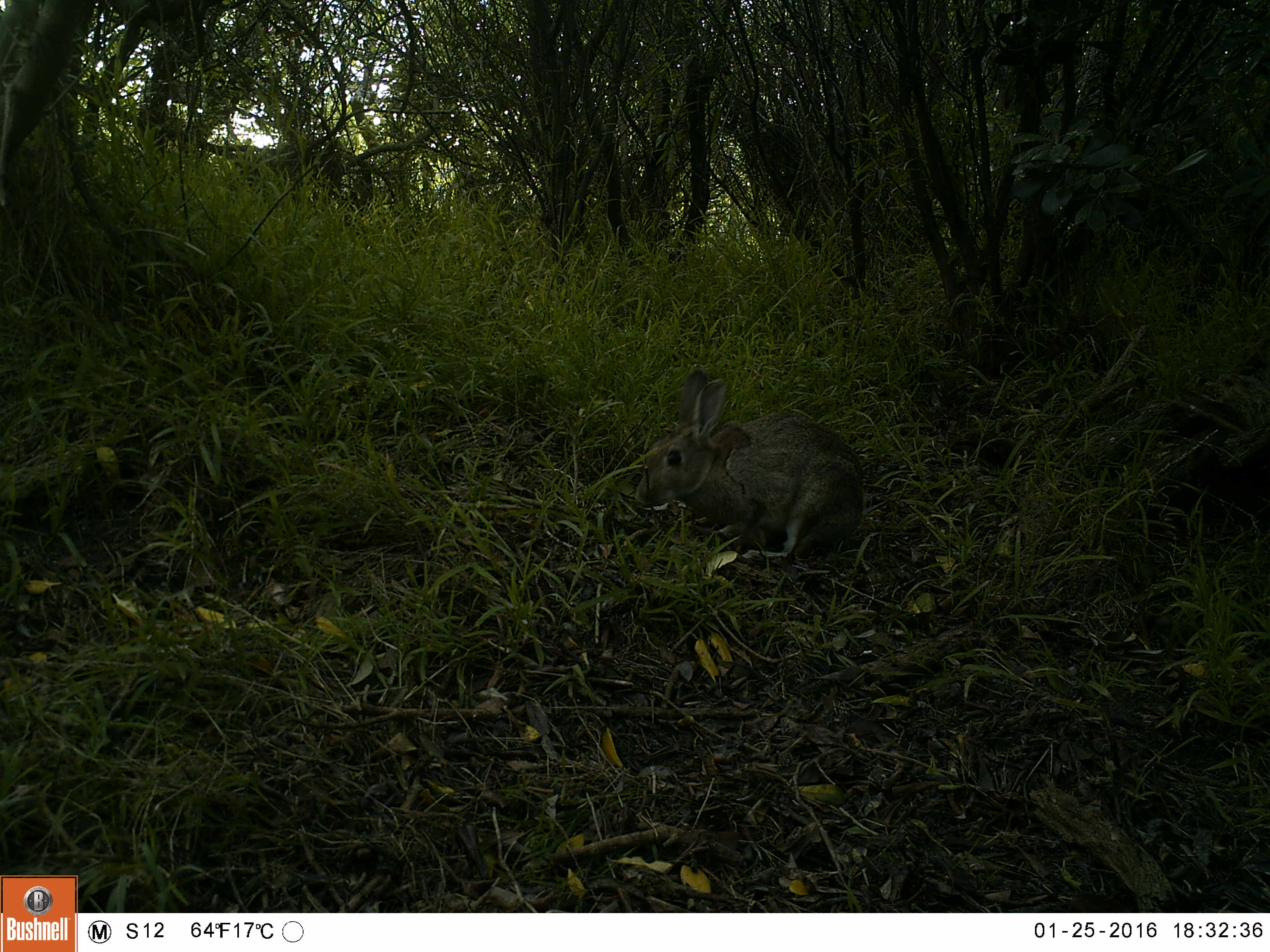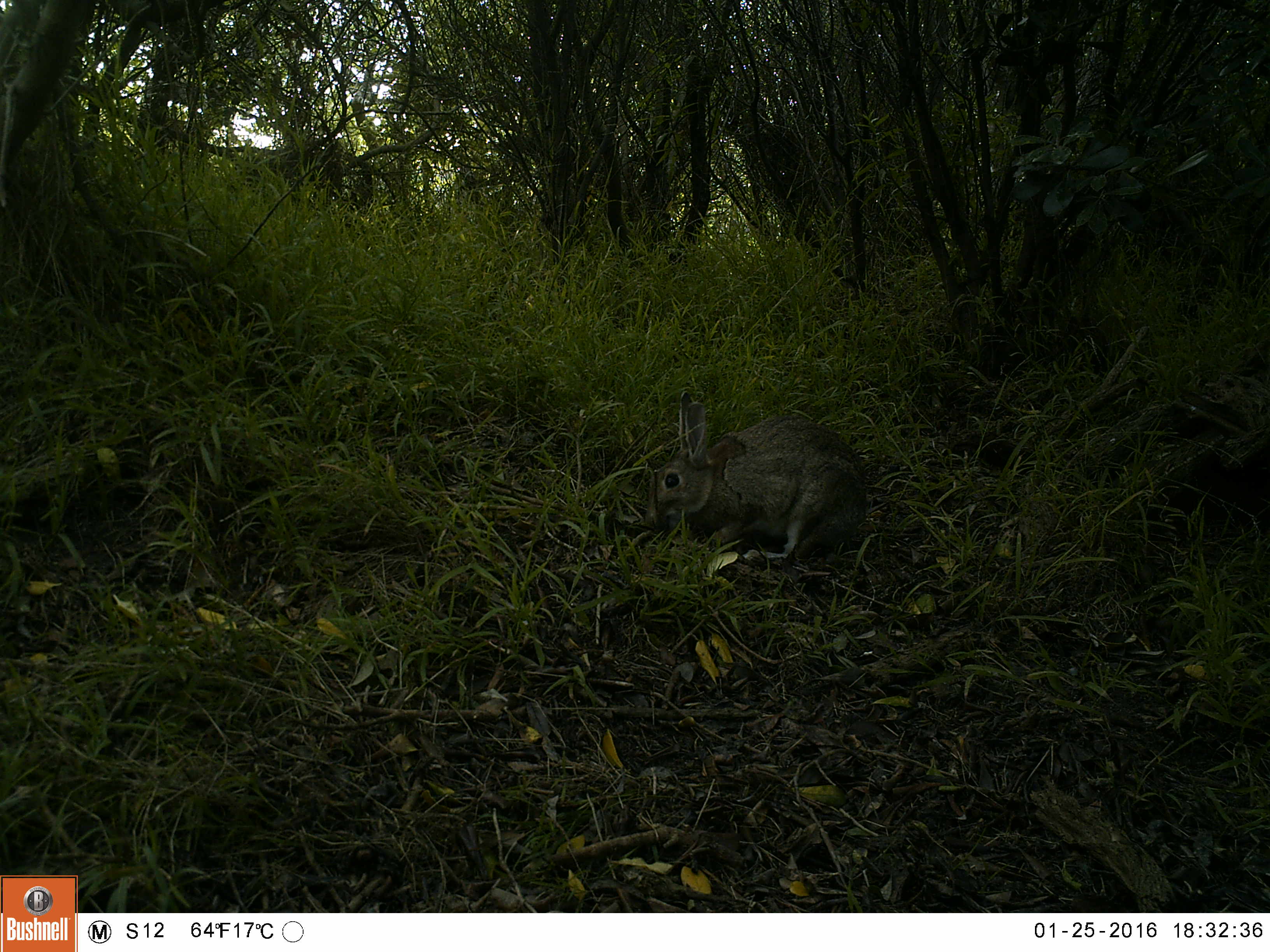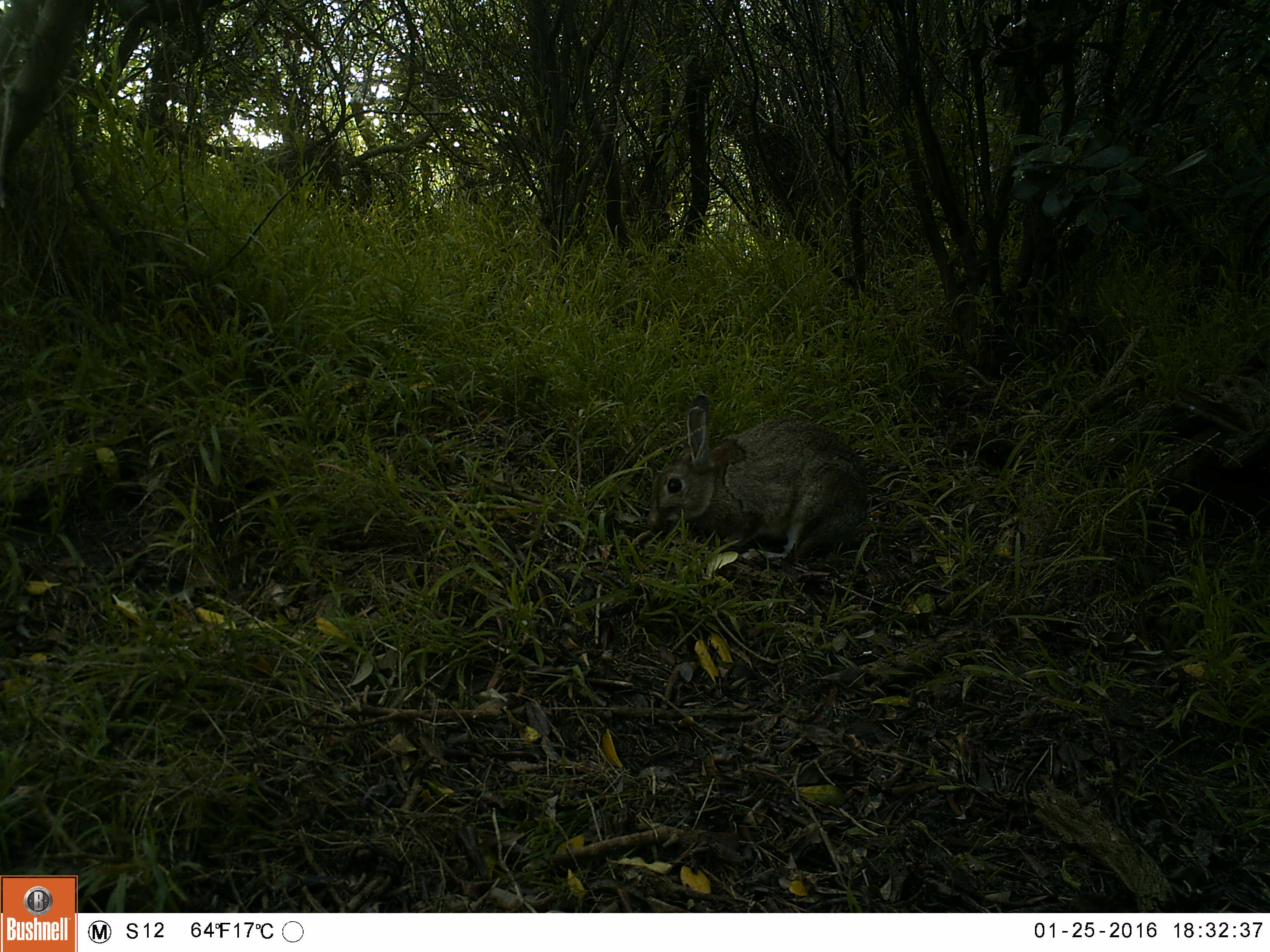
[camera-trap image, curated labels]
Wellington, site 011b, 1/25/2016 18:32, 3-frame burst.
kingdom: Animalia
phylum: Chordata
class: Mammalia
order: Lagomorpha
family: Leporidae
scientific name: Leporidae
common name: rabbit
Rabbit (Leporidae).